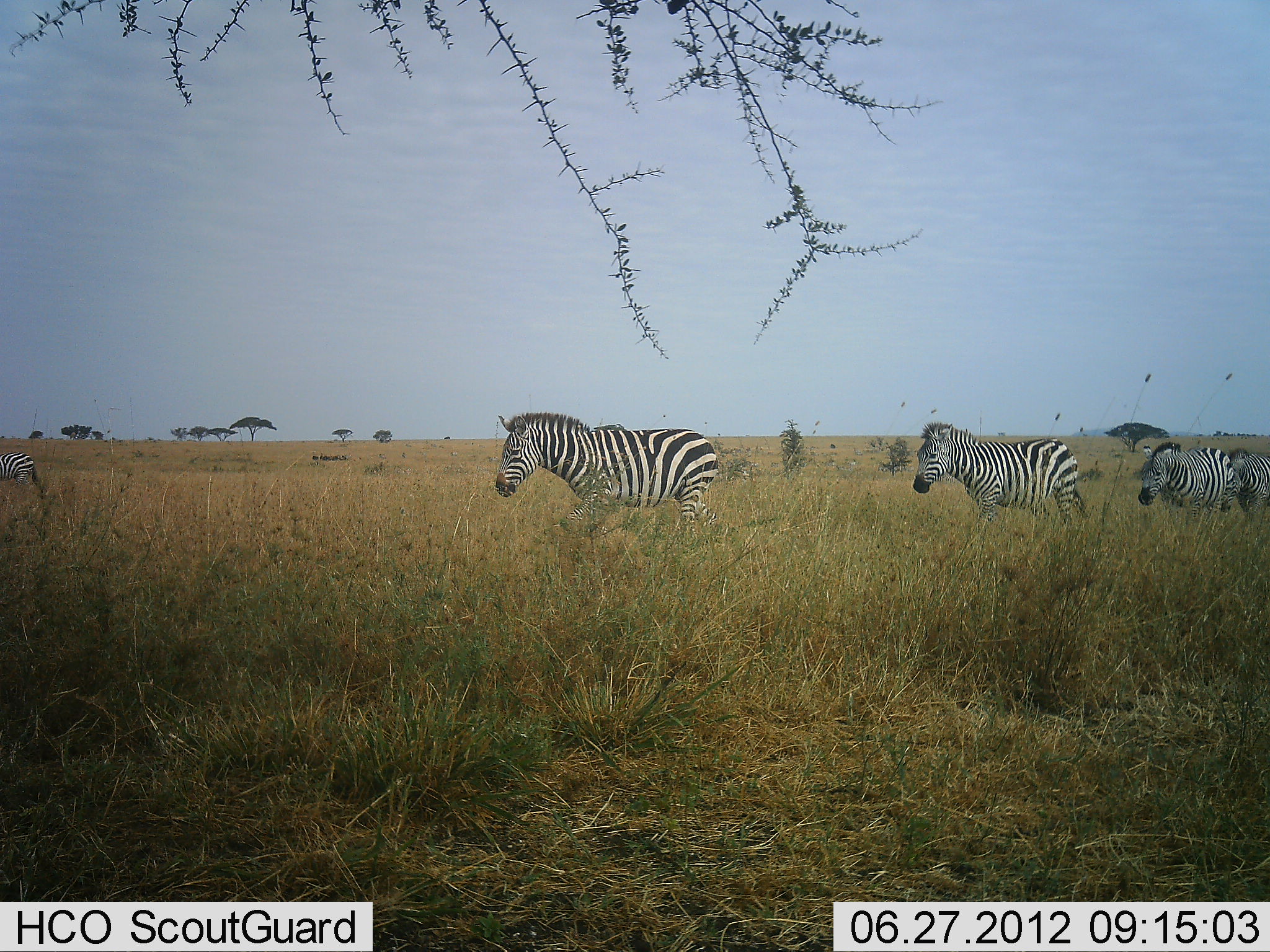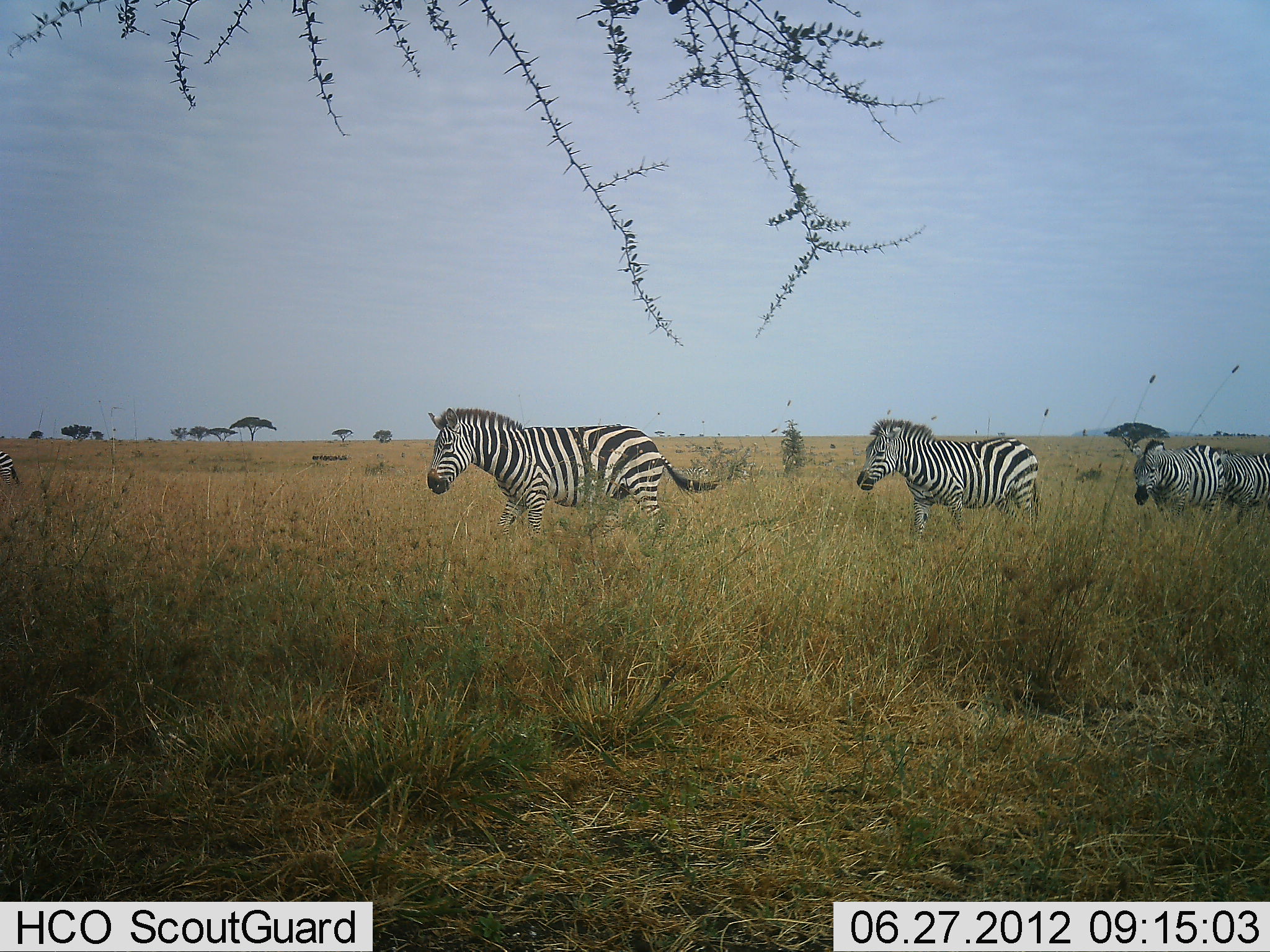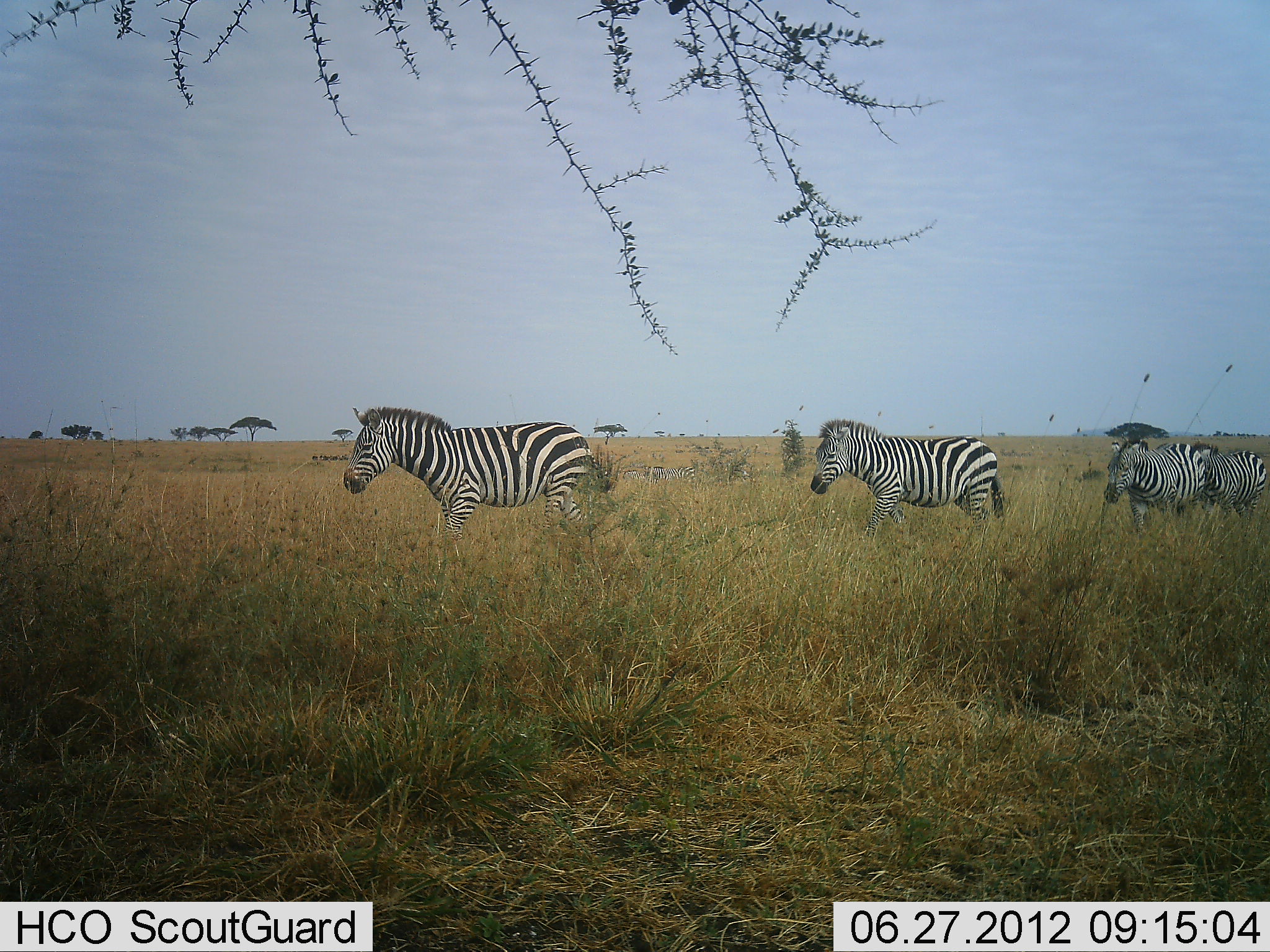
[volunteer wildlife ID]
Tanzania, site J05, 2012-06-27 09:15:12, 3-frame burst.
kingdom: Animalia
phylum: Chordata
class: Mammalia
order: Perissodactyla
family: Equidae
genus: Equus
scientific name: Equus quagga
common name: plains zebra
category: zebra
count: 4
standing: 0%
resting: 0%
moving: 100%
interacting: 0%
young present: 0%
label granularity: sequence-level